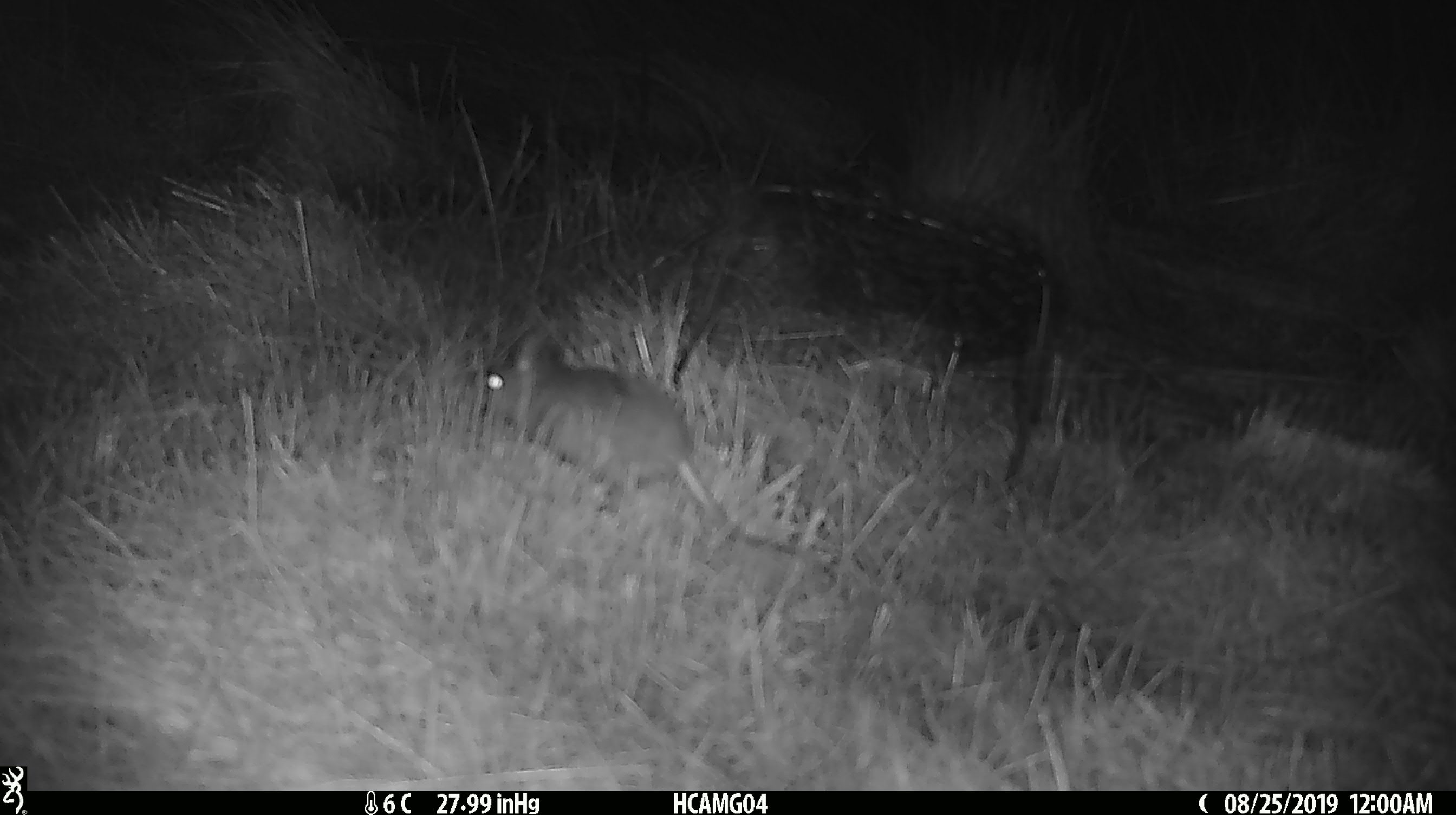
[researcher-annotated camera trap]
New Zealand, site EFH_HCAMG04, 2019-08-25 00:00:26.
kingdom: Animalia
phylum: Chordata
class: Mammalia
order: Rodentia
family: Muridae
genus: Mus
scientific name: Mus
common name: mouse